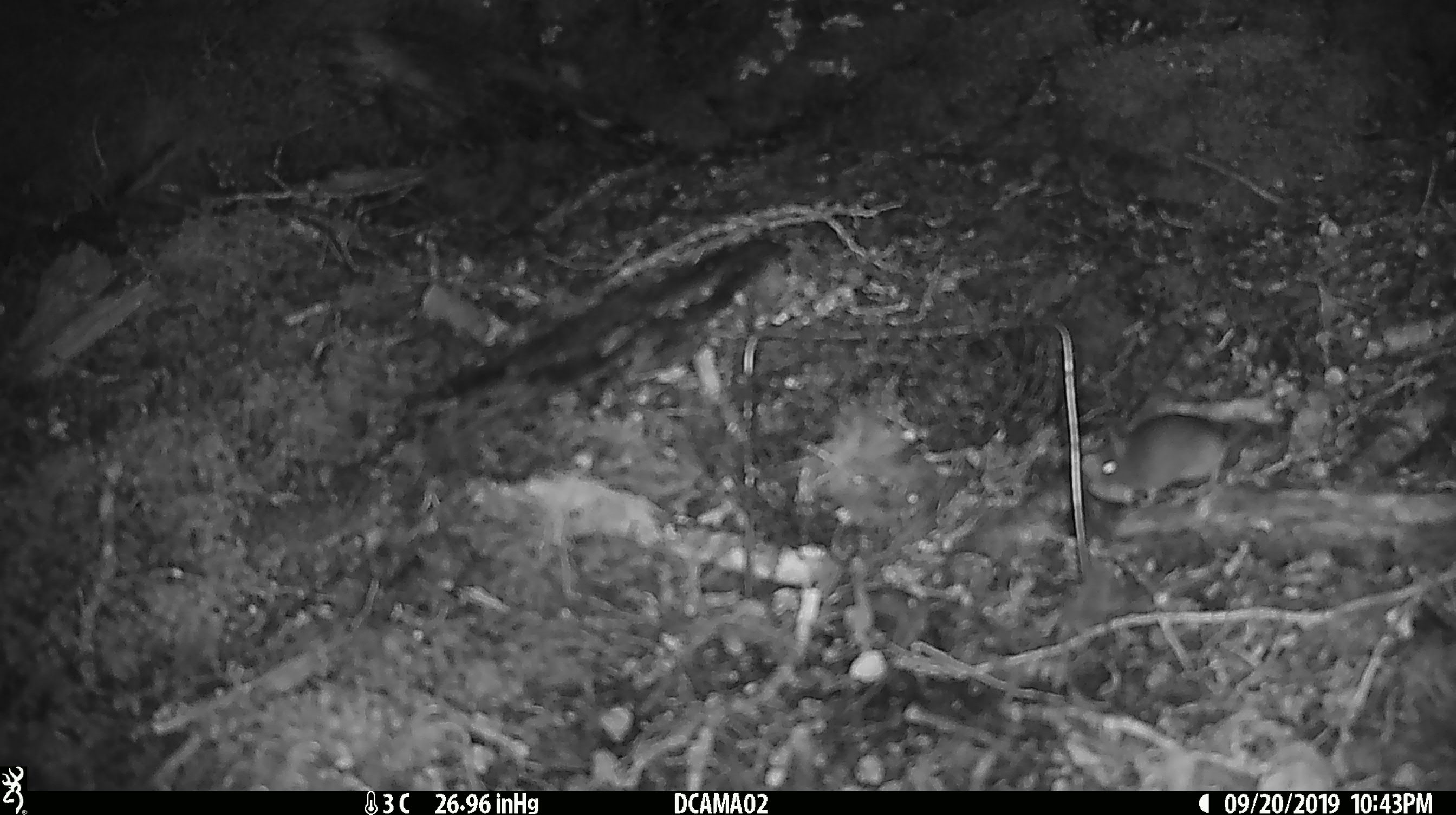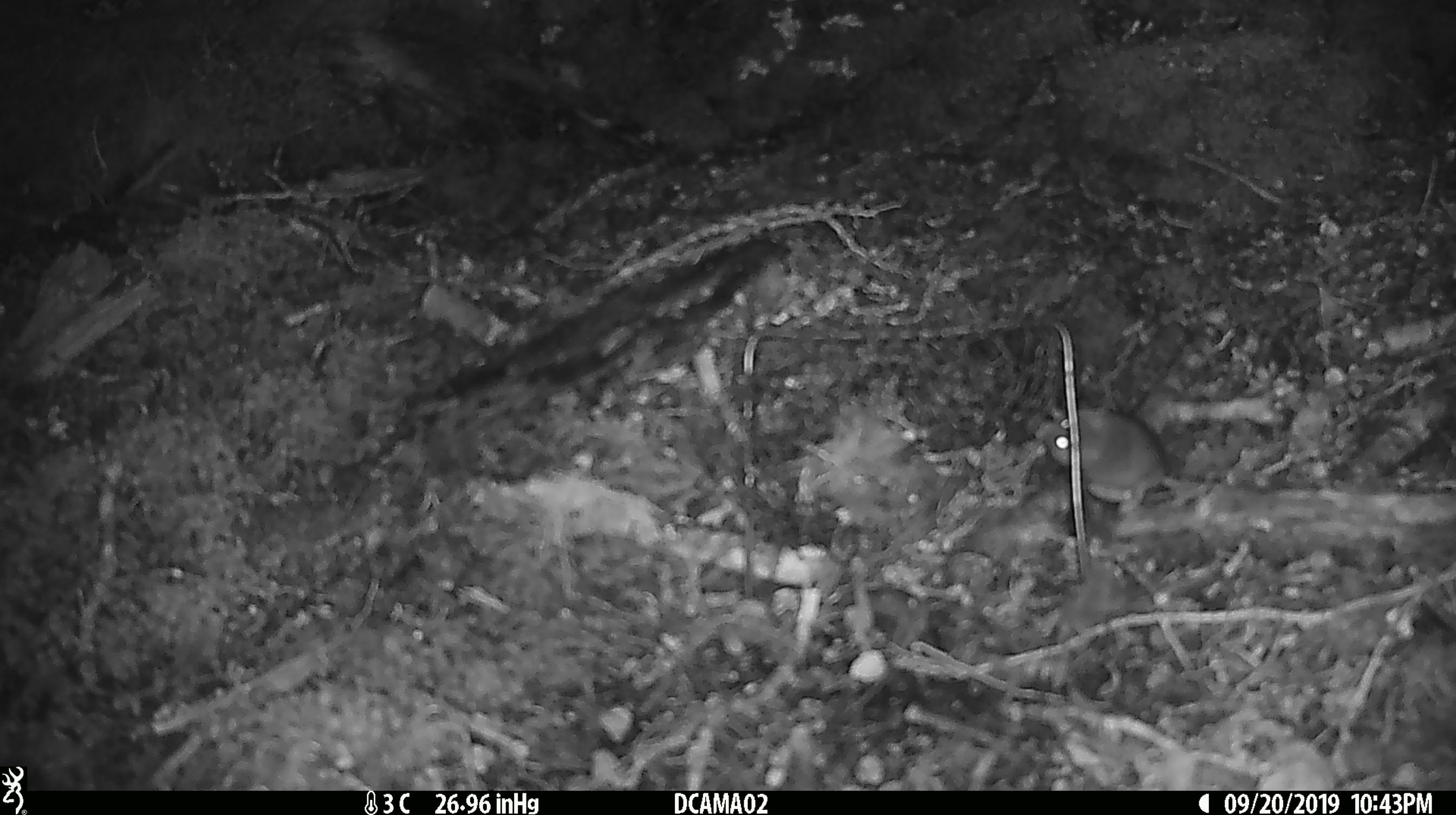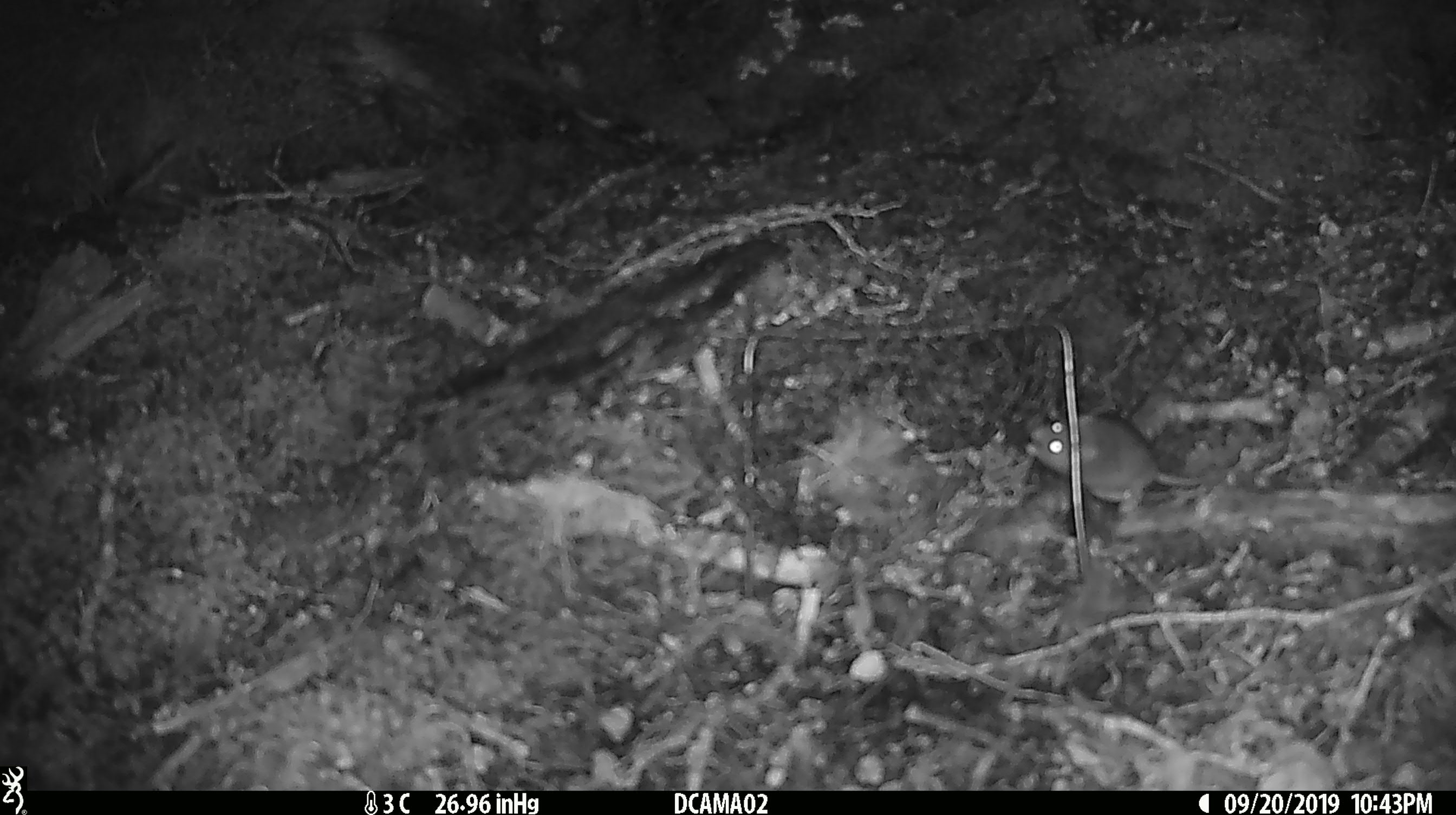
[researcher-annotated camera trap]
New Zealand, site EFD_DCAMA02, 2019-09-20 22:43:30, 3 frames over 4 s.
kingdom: Animalia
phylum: Chordata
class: Mammalia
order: Rodentia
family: Muridae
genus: Mus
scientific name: Mus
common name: mouse